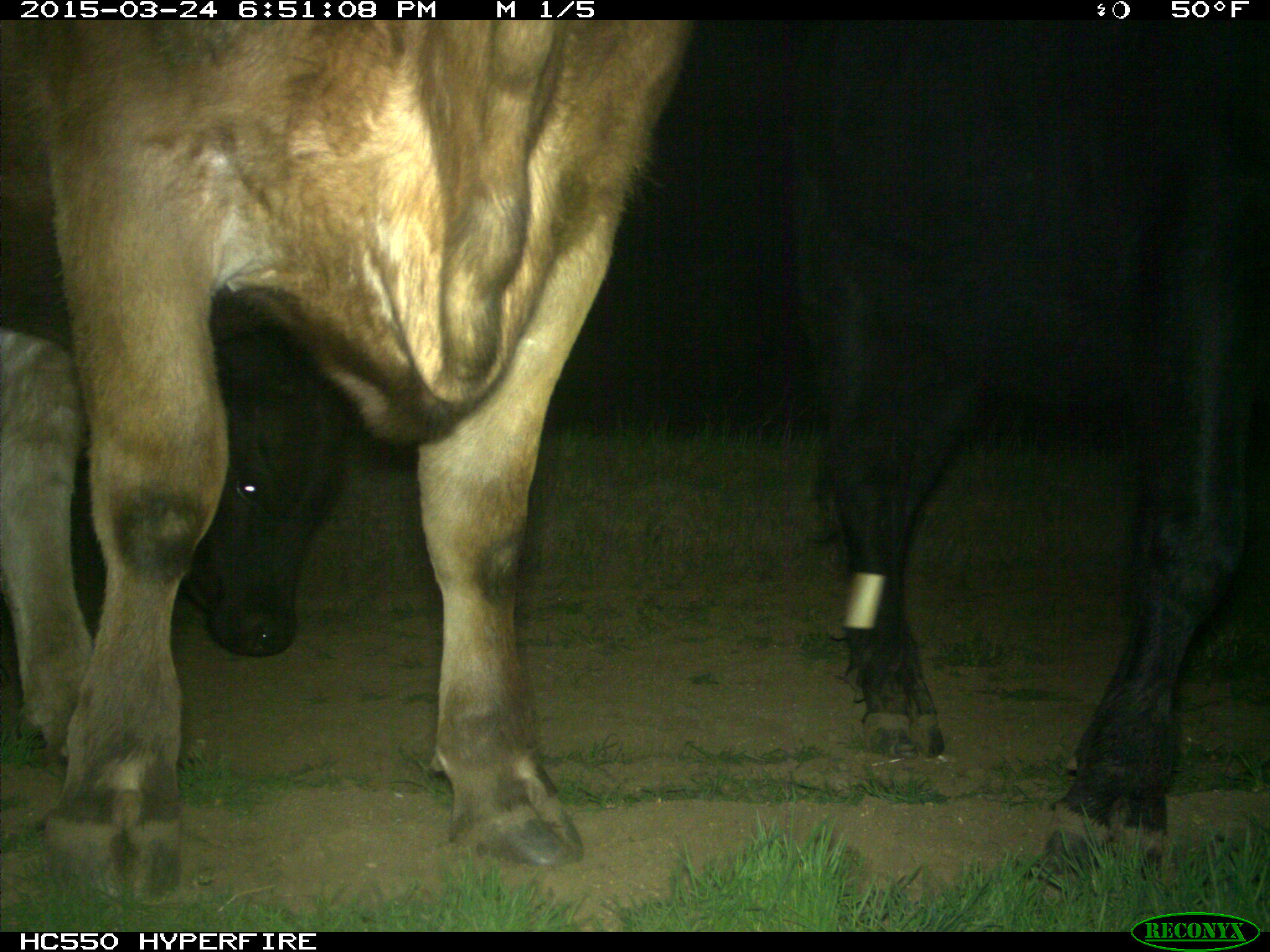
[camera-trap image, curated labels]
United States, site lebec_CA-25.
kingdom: Animalia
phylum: Chordata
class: Mammalia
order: Artiodactyla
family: Bovidae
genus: Bos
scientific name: Bos taurus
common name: domestic cow